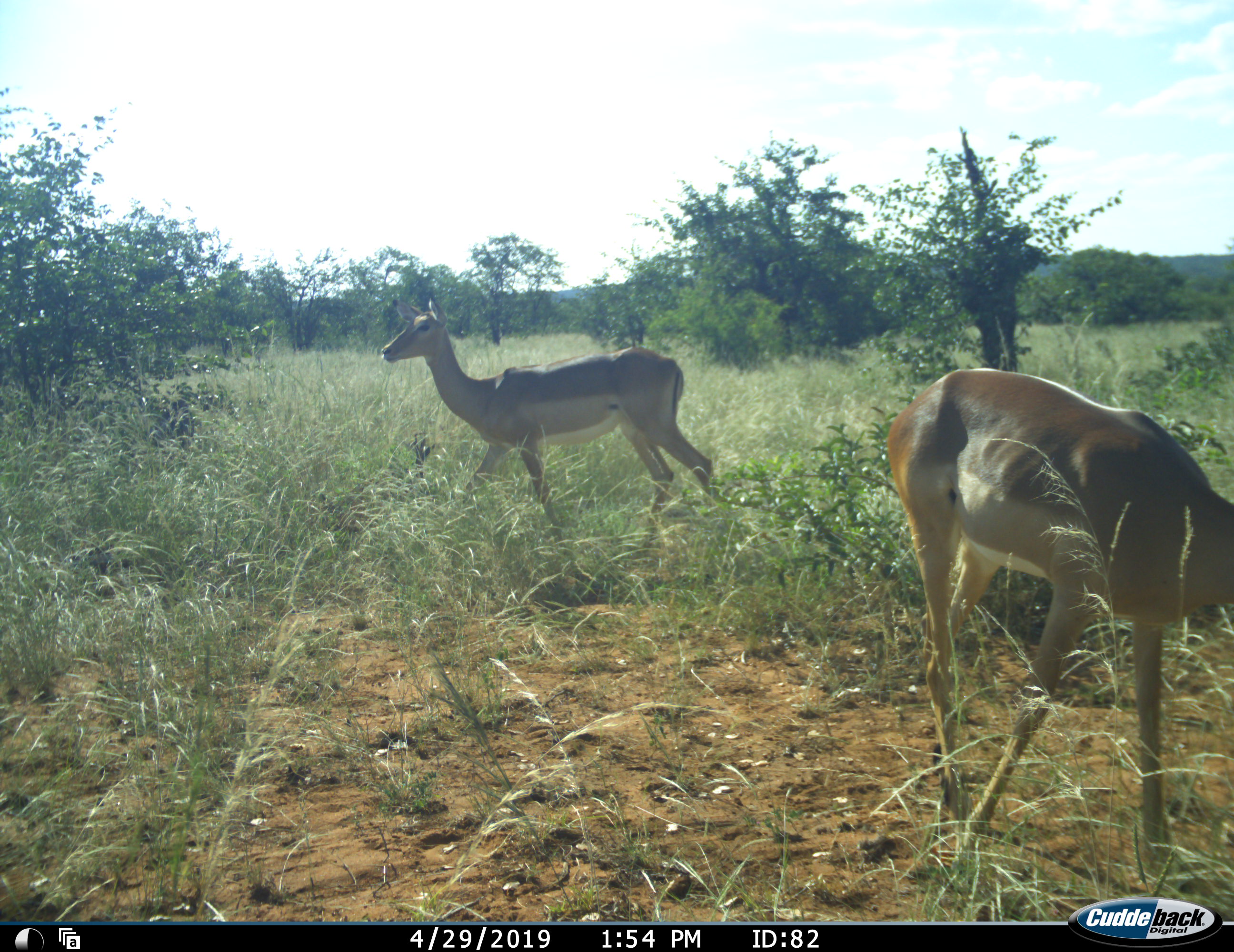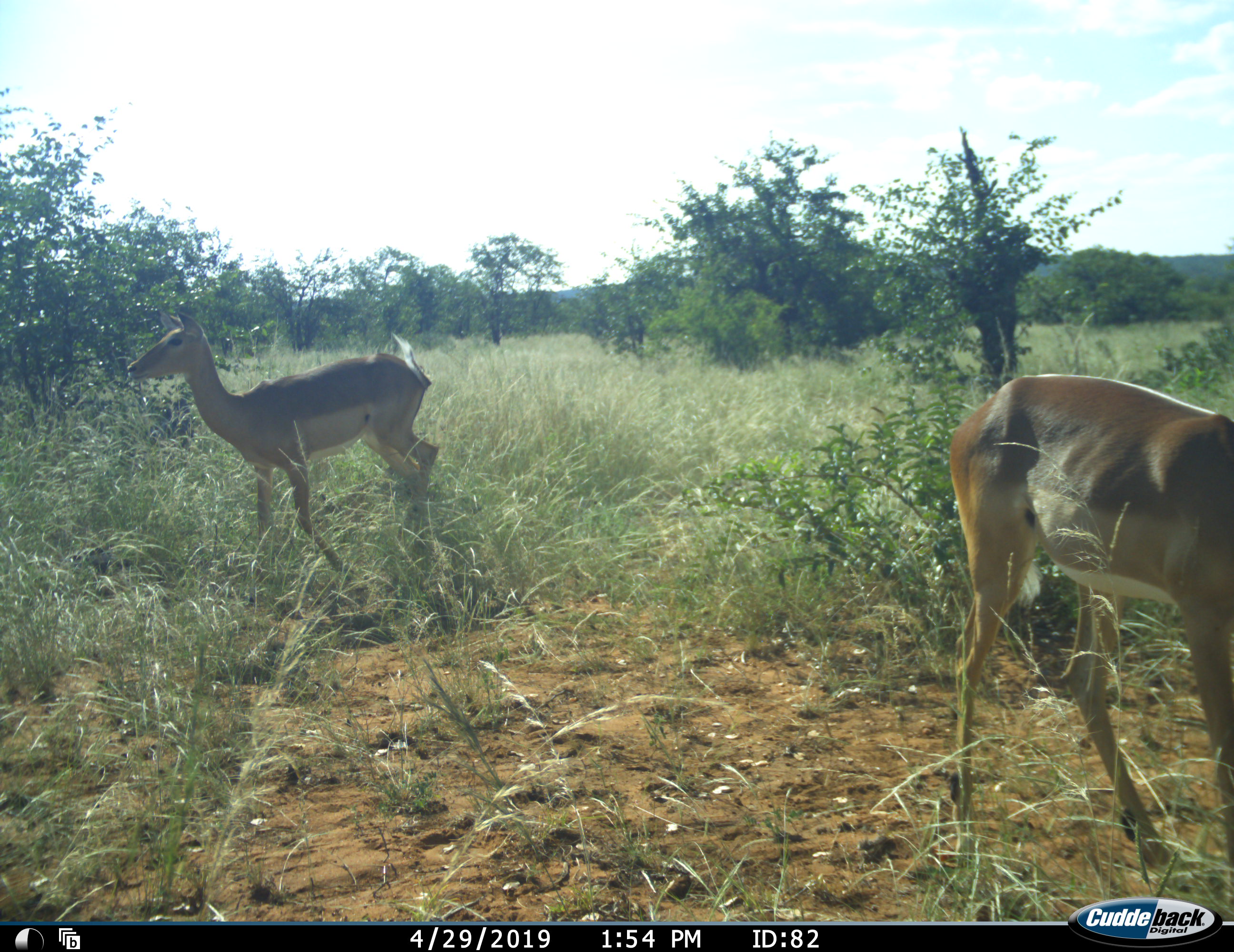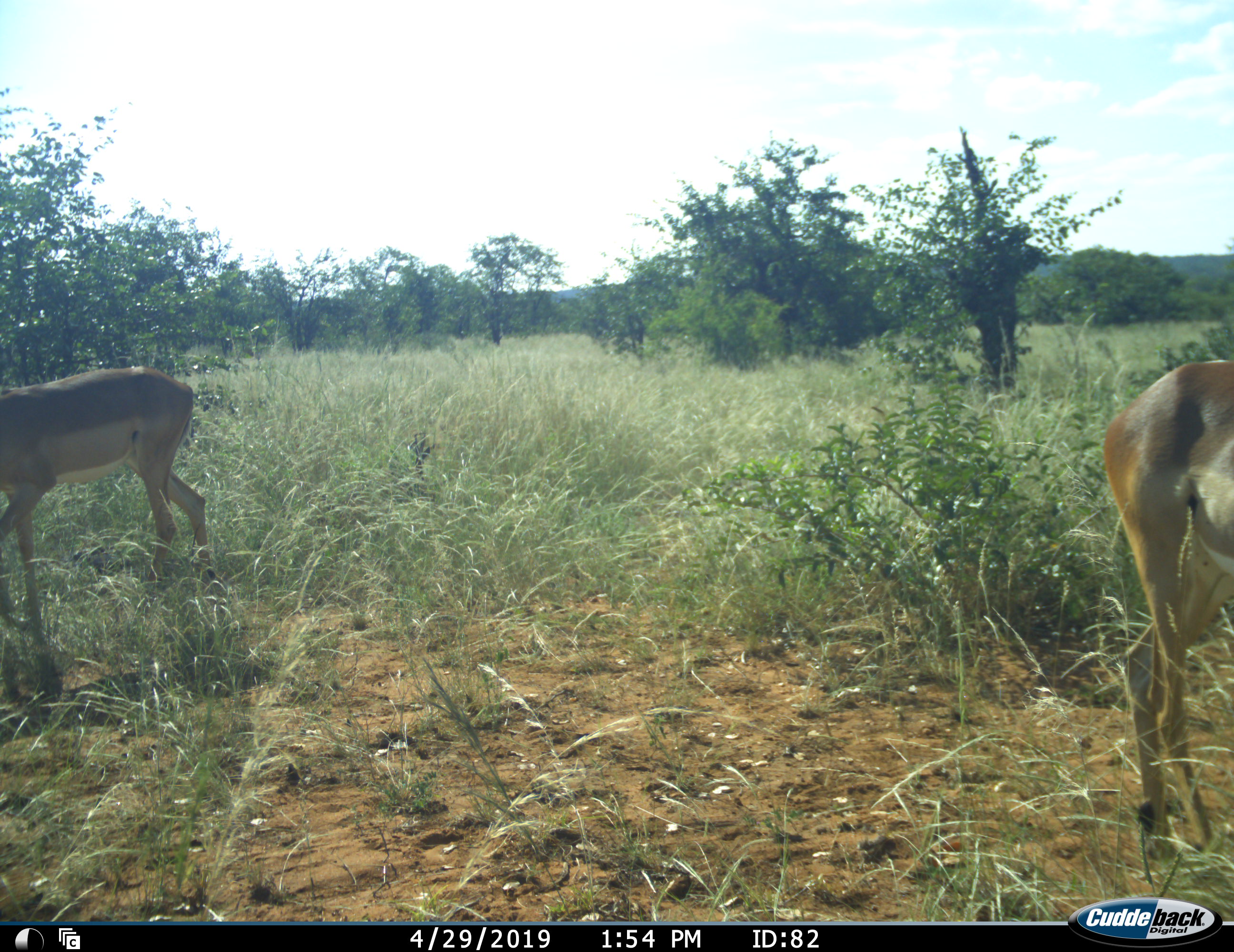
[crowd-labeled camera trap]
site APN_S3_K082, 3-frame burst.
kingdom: Animalia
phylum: Chordata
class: Mammalia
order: Artiodactyla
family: Bovidae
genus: Aepyceros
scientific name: Aepyceros melampus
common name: impala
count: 2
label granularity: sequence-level